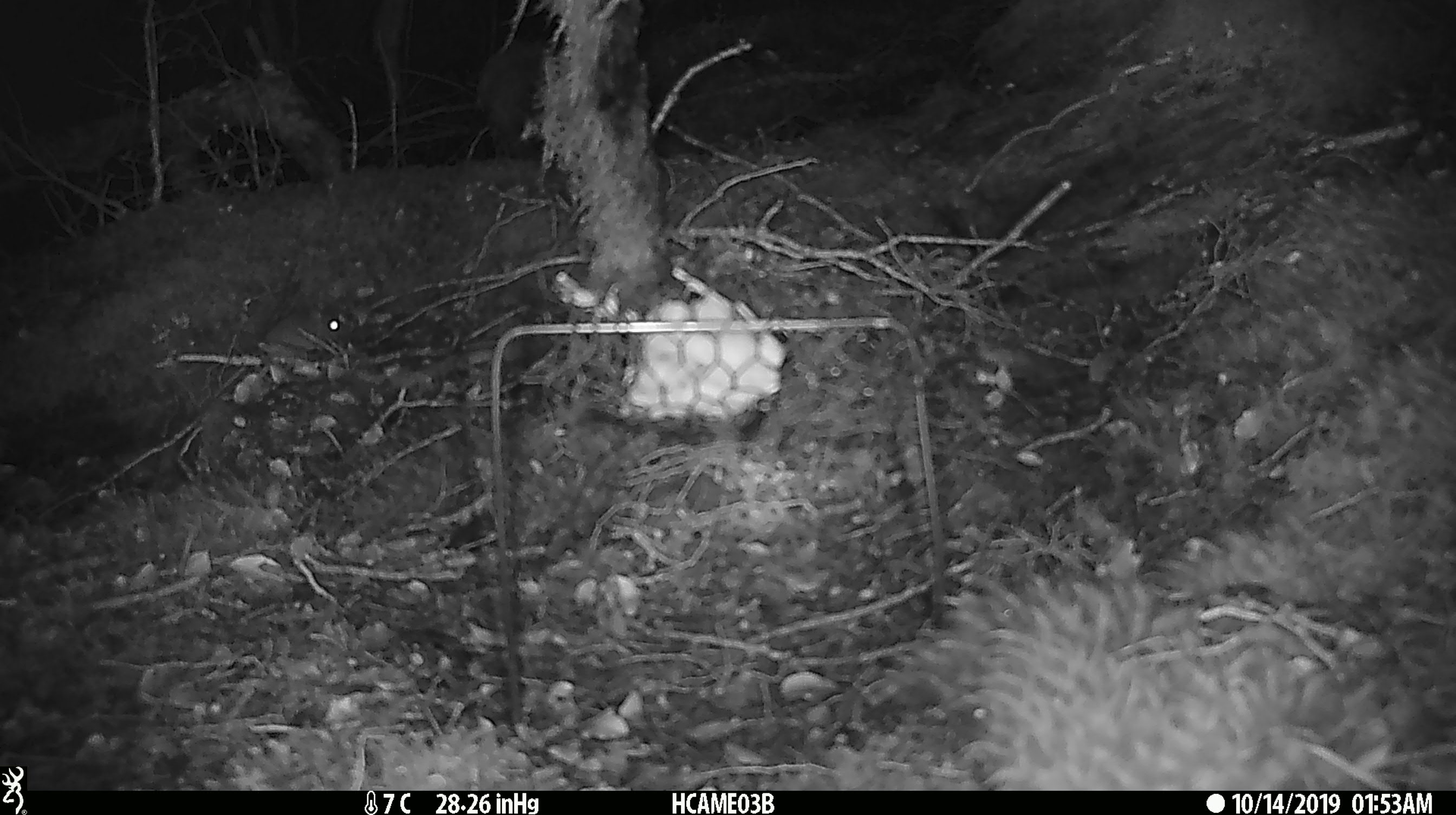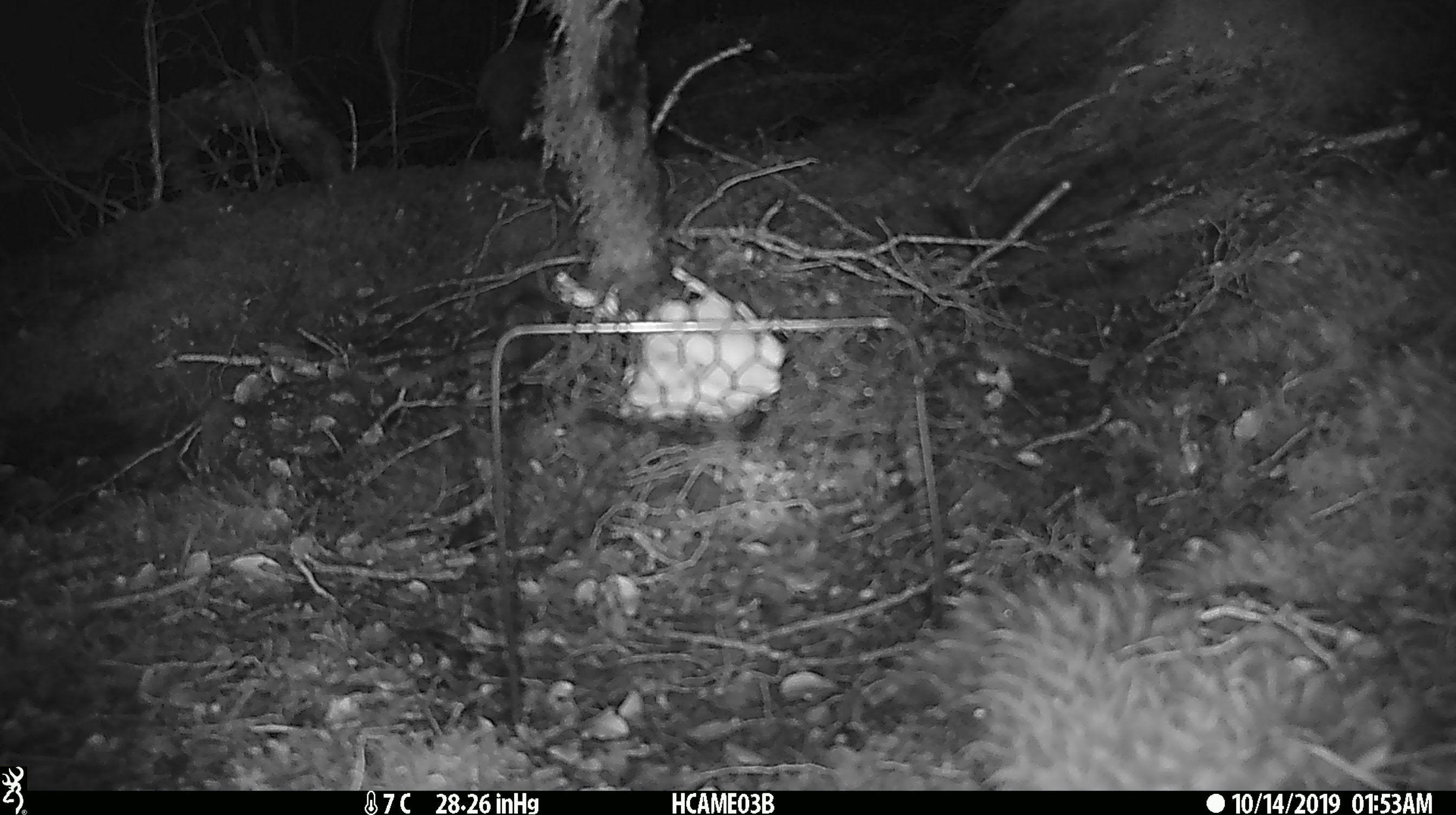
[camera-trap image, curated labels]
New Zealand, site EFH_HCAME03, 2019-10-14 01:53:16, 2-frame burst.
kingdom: Animalia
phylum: Chordata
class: Mammalia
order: Rodentia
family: Muridae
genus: Mus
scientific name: Mus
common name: mouse